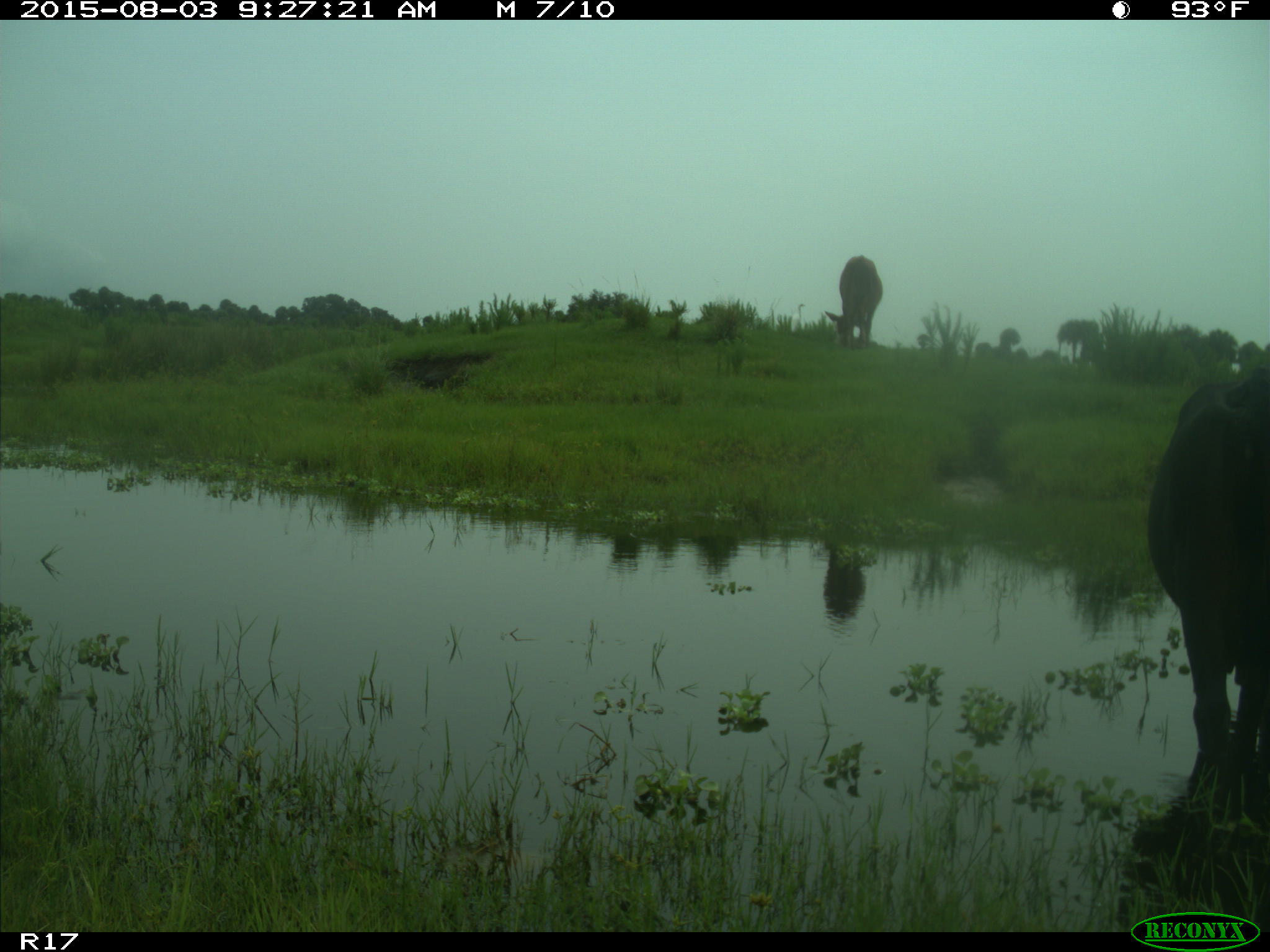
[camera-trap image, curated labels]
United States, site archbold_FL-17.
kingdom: Animalia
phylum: Chordata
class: Mammalia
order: Artiodactyla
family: Bovidae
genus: Bos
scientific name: Bos taurus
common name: domestic cow